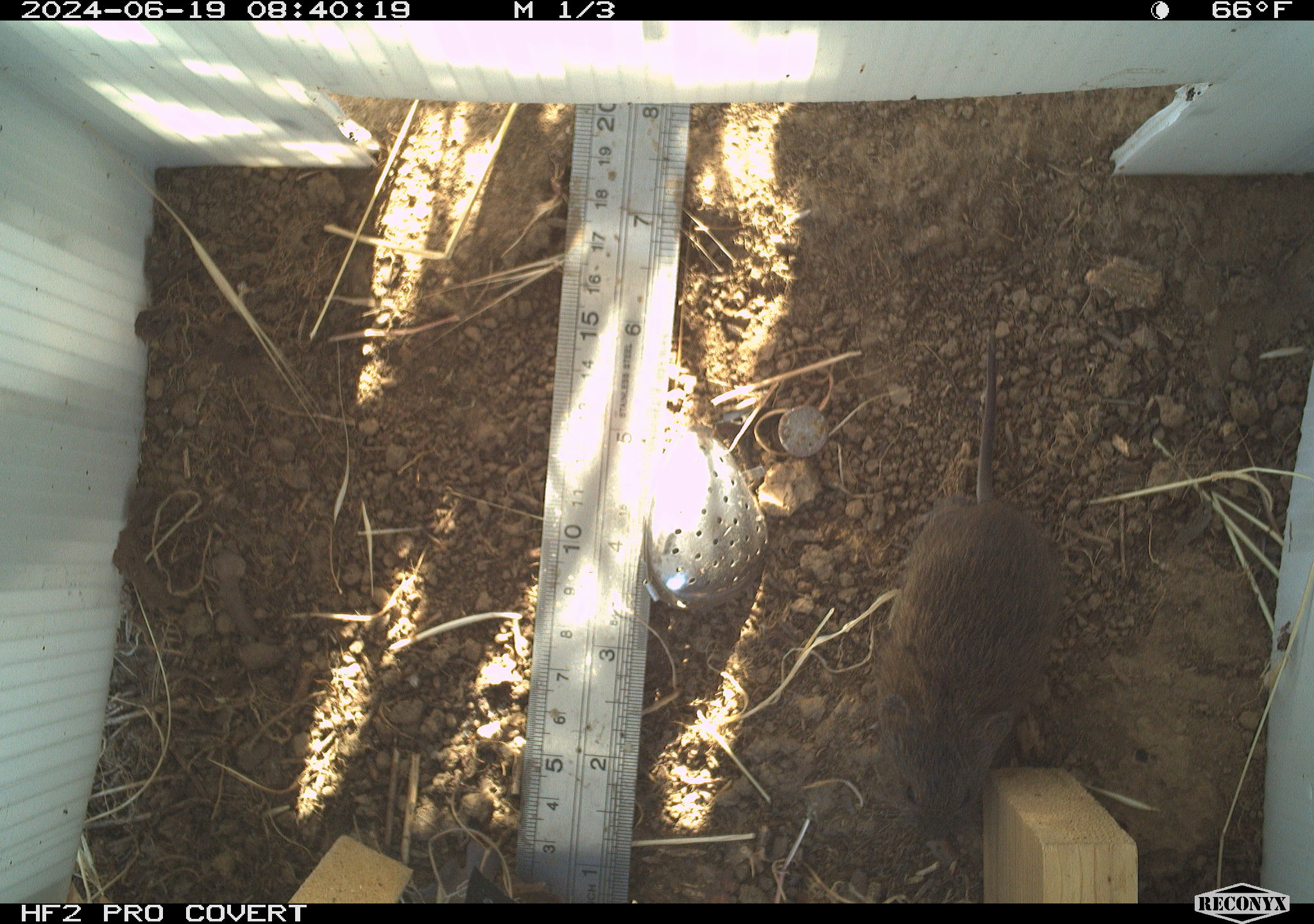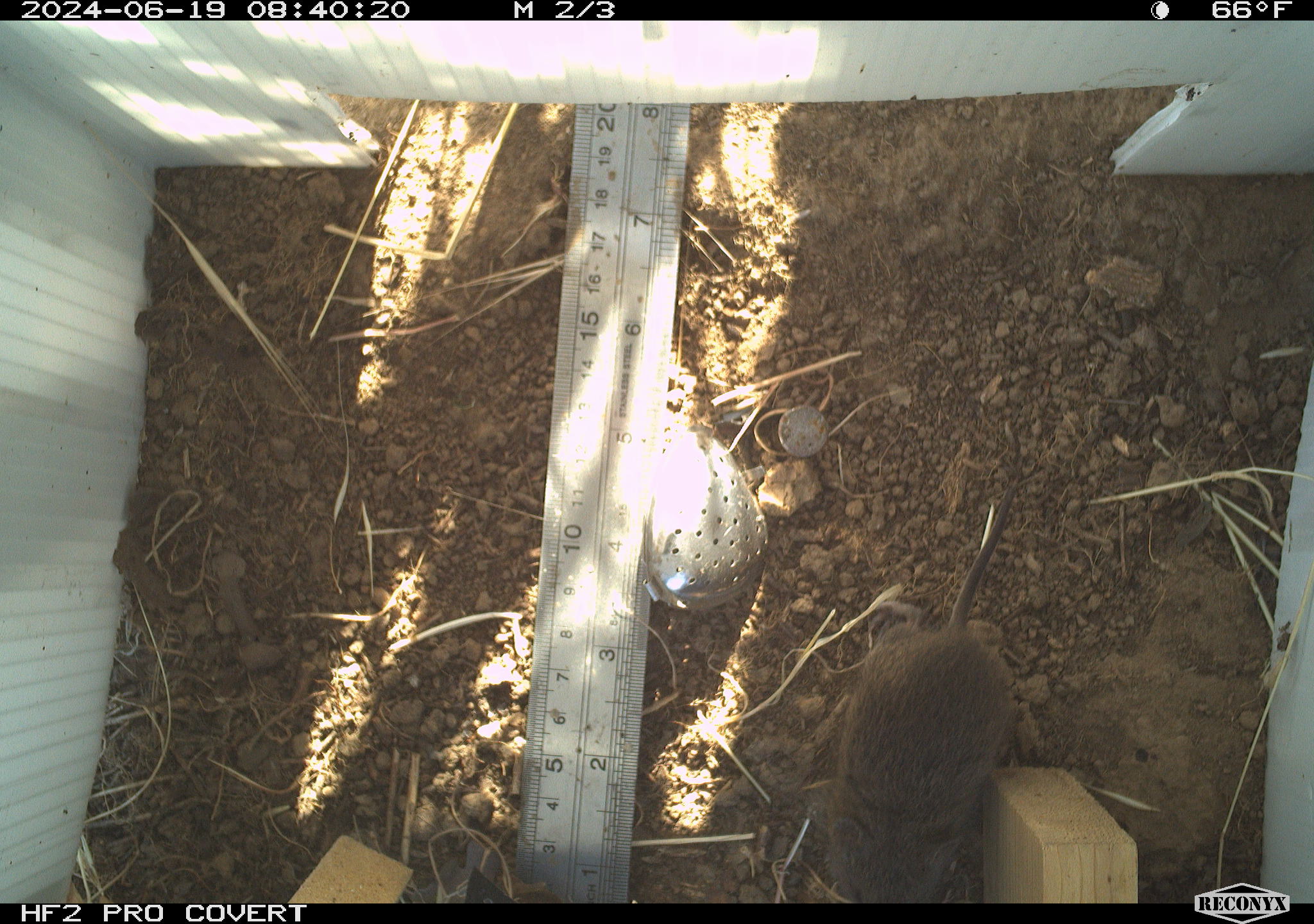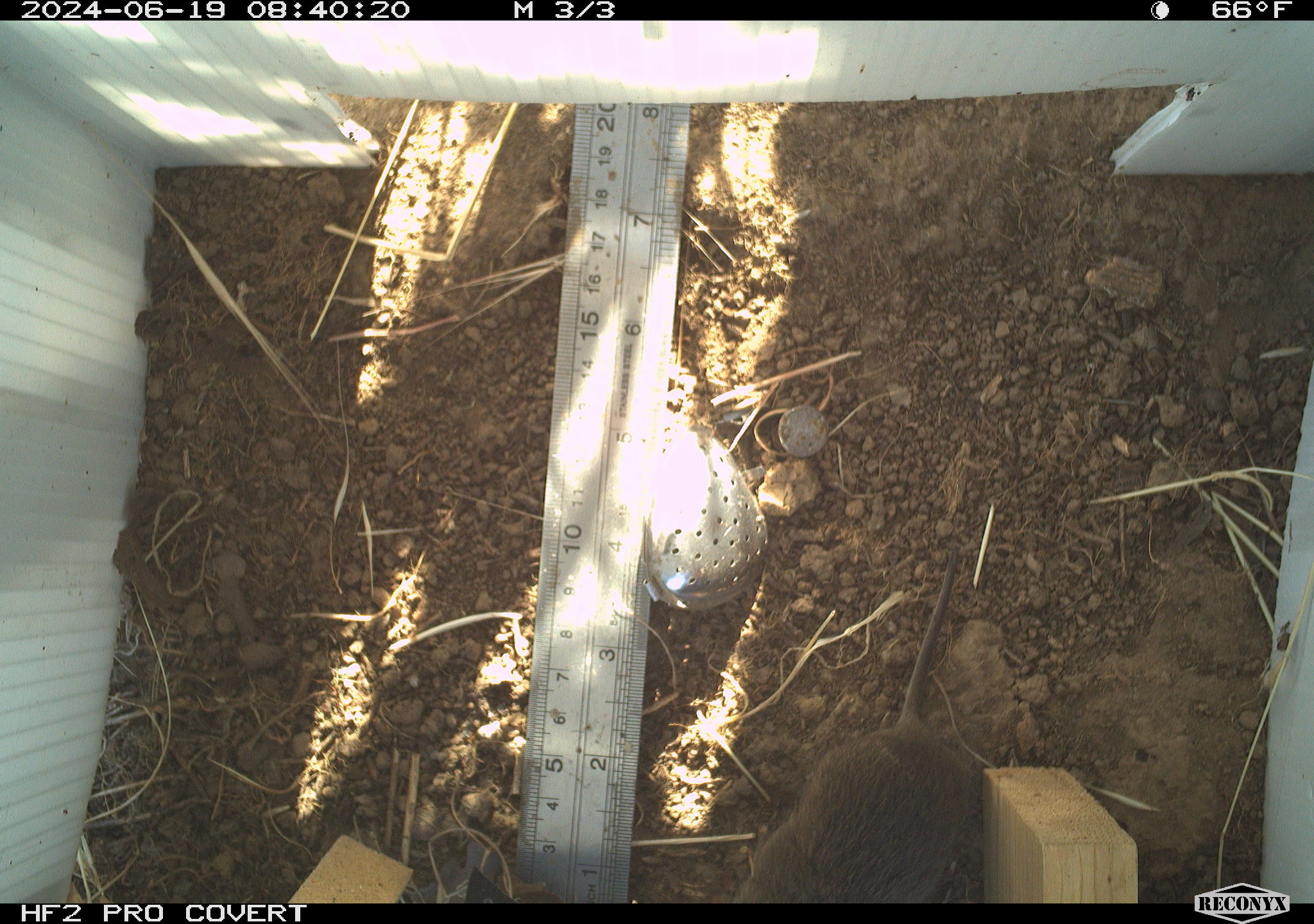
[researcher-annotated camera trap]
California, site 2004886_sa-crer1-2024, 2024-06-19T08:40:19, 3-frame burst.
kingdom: Animalia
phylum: Chordata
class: Mammalia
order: Rodentia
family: Cricetidae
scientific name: Arvicolinae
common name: voles, lemmings, and muskrats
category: arvicolinae subfamily